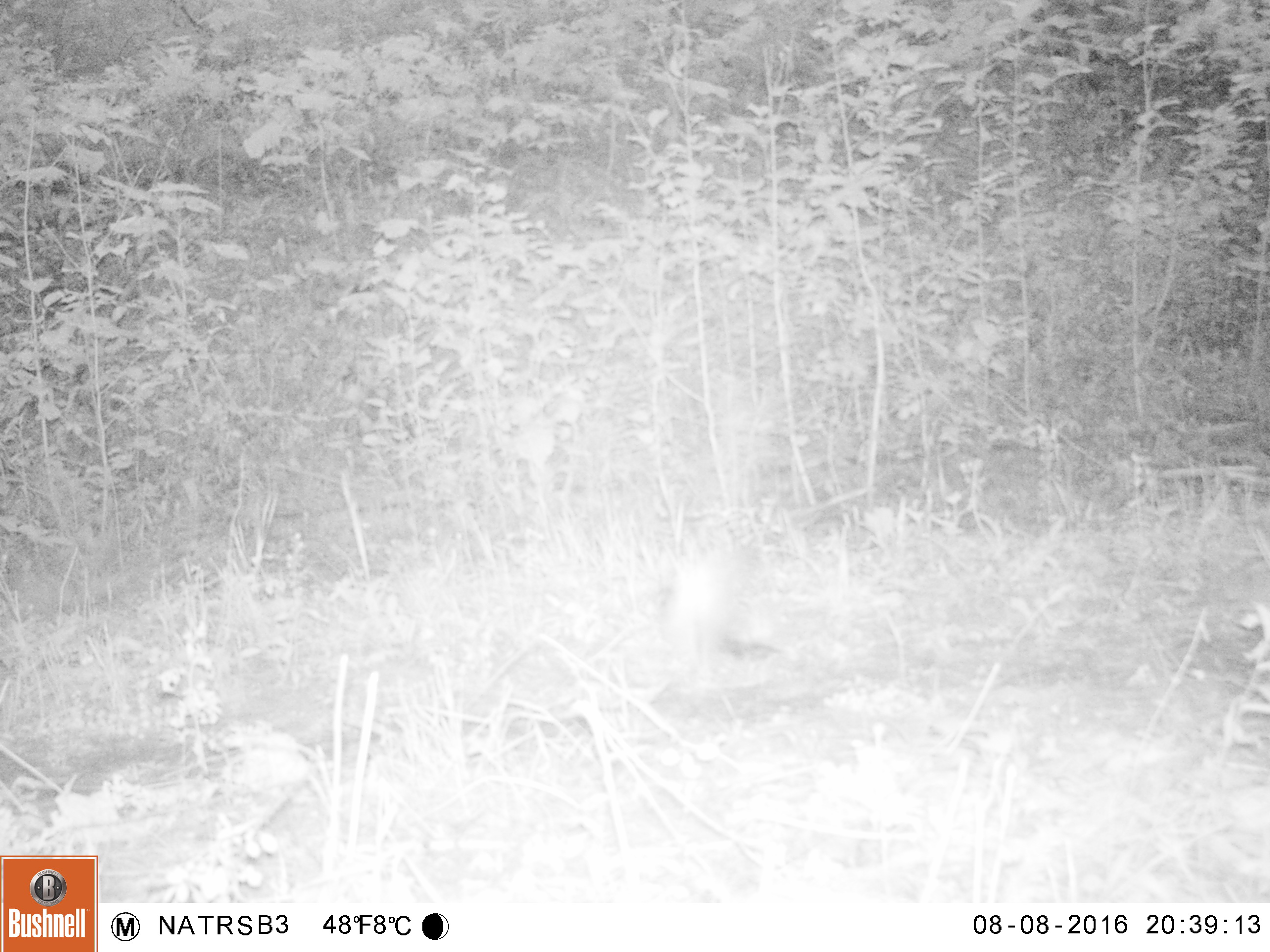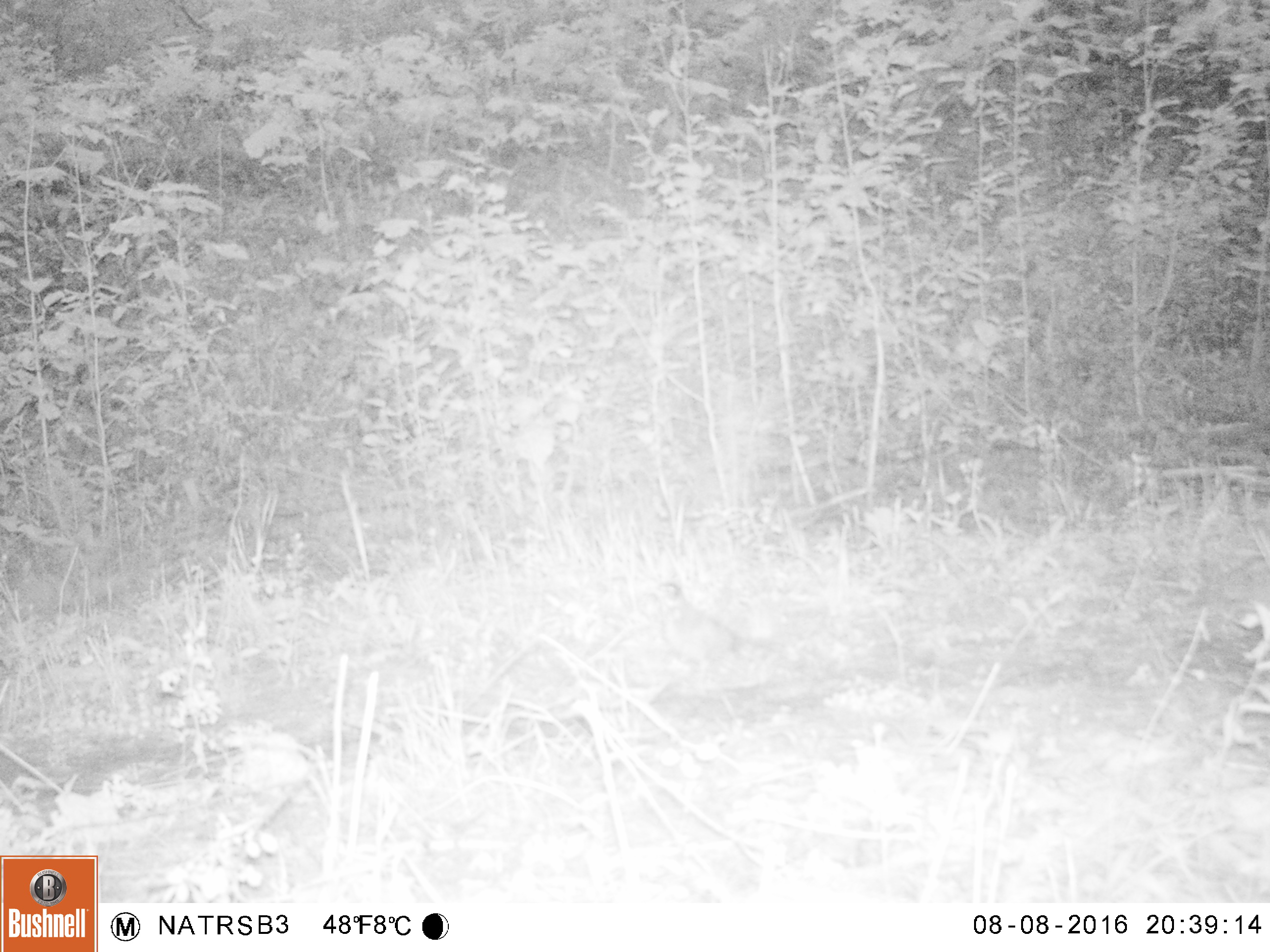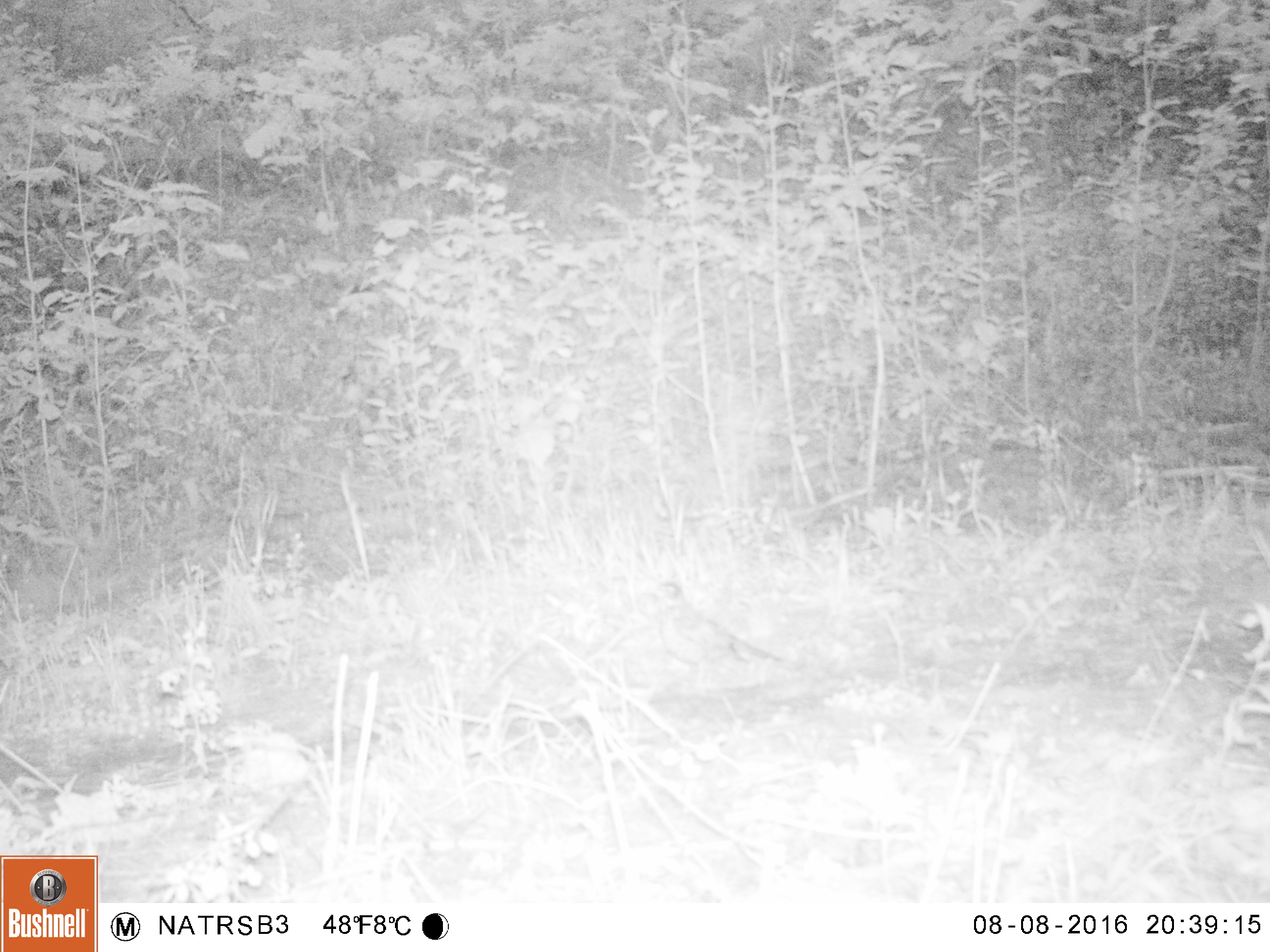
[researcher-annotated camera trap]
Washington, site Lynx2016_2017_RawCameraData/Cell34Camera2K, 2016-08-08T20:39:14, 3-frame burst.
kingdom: Animalia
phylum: Chordata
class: Aves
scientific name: Aves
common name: birds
Aves (birds). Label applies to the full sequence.